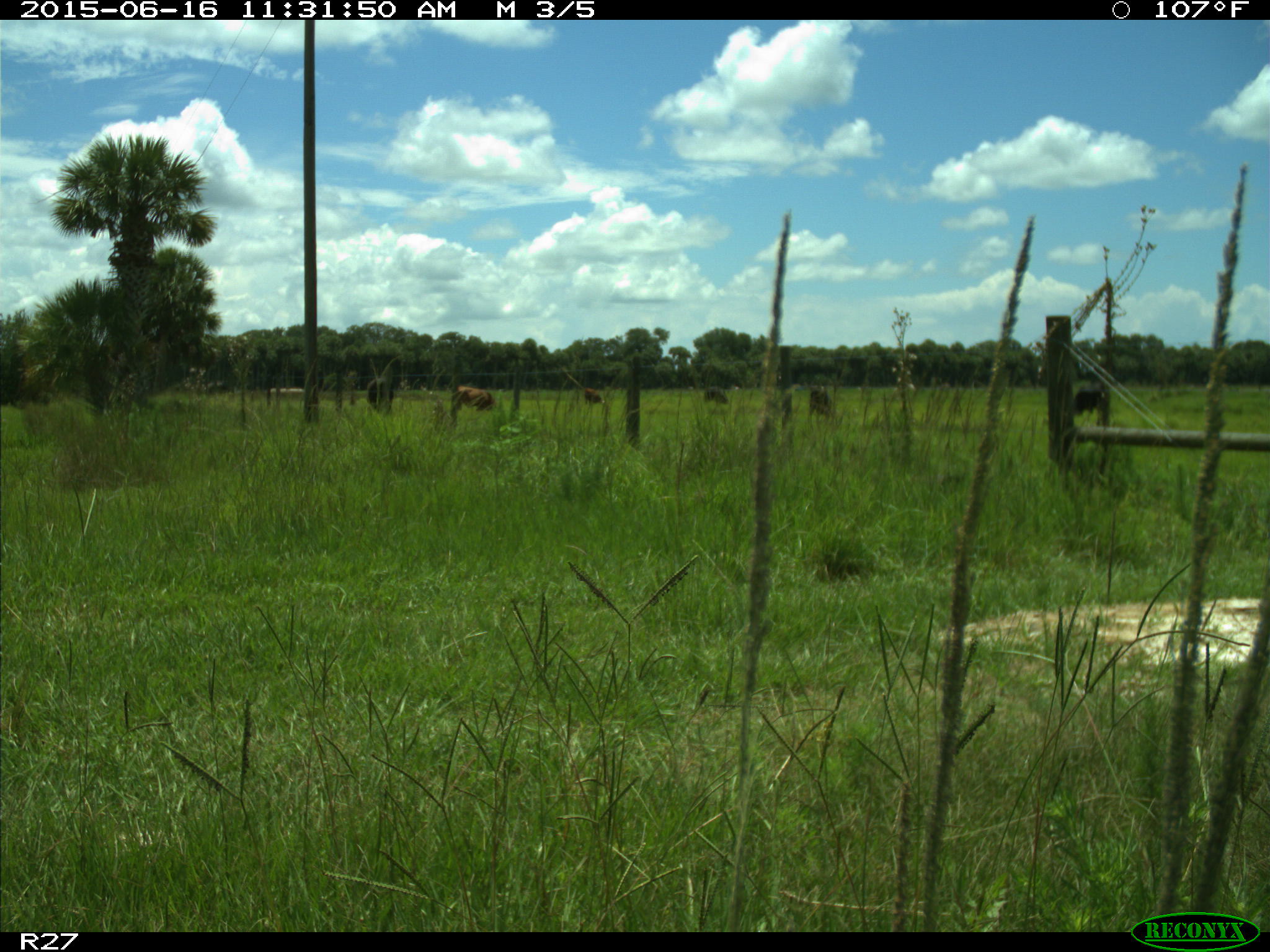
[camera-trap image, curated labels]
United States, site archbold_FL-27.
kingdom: Animalia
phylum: Chordata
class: Mammalia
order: Artiodactyla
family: Bovidae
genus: Bos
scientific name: Bos taurus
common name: domestic cow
Bos taurus (domestic cow).